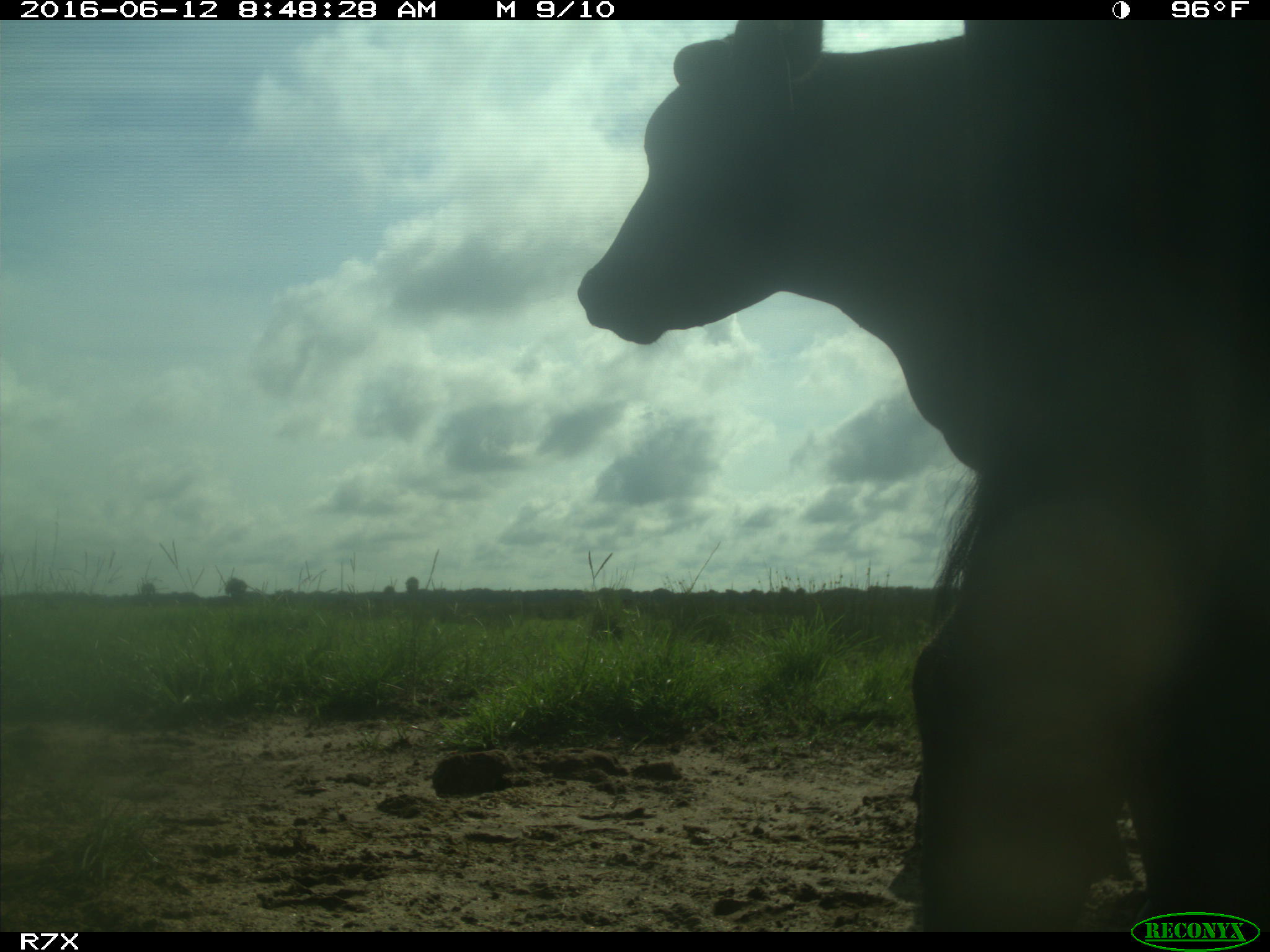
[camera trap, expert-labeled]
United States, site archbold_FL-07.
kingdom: Animalia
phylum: Chordata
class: Mammalia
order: Artiodactyla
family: Bovidae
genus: Bos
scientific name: Bos taurus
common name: domestic cow